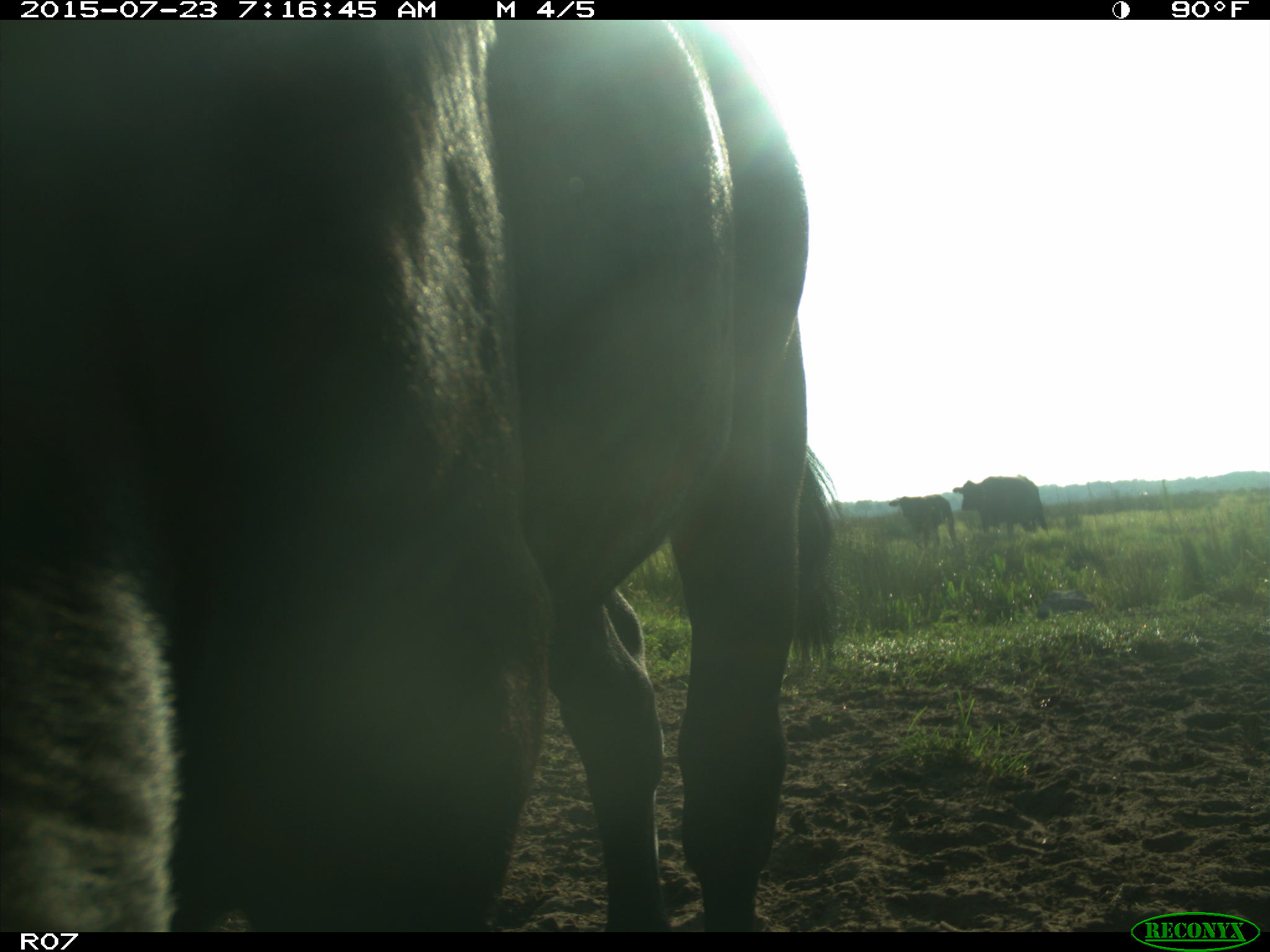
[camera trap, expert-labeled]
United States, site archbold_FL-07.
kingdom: Animalia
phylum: Chordata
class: Mammalia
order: Artiodactyla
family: Bovidae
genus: Bos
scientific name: Bos taurus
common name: domestic cow